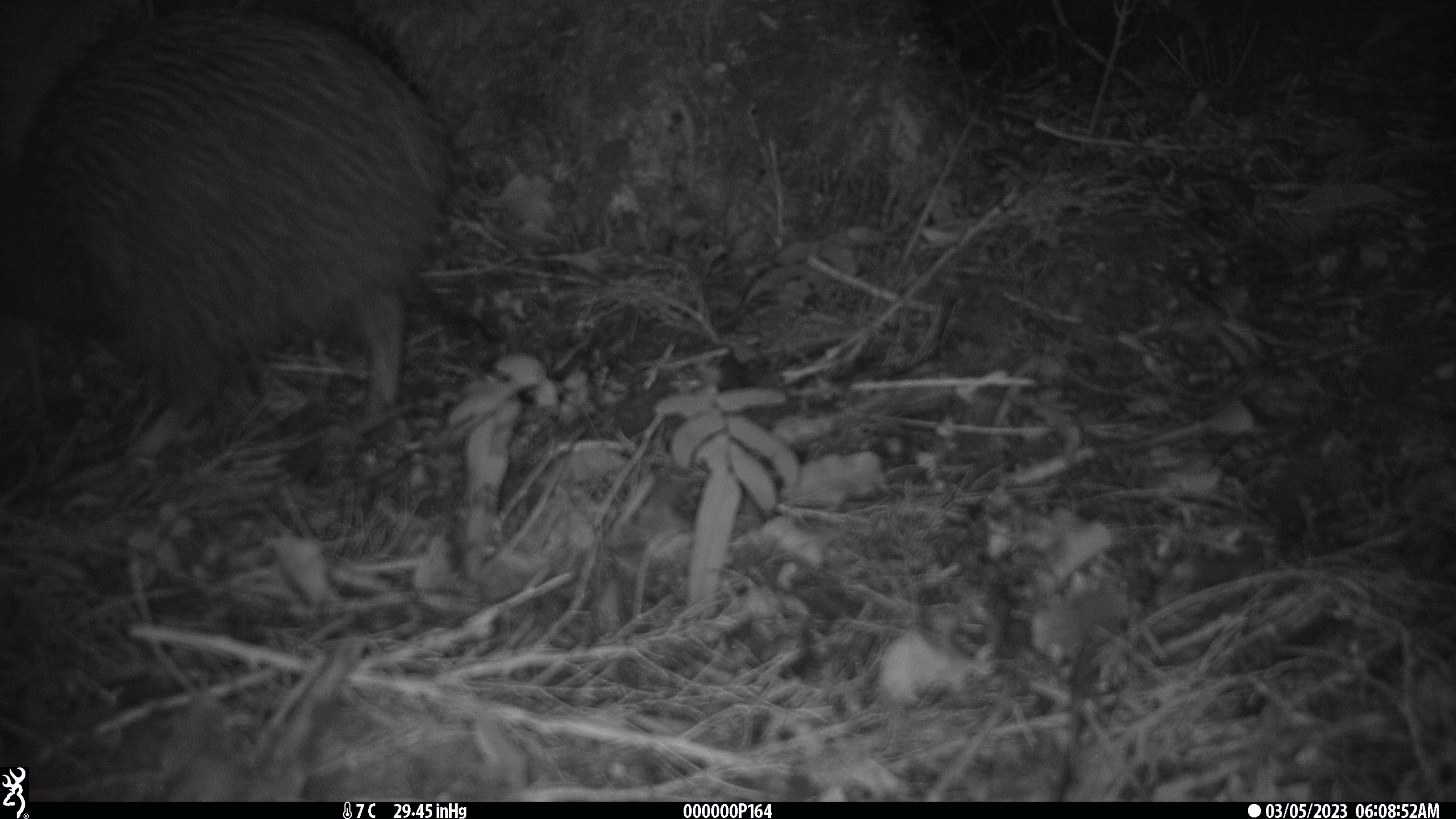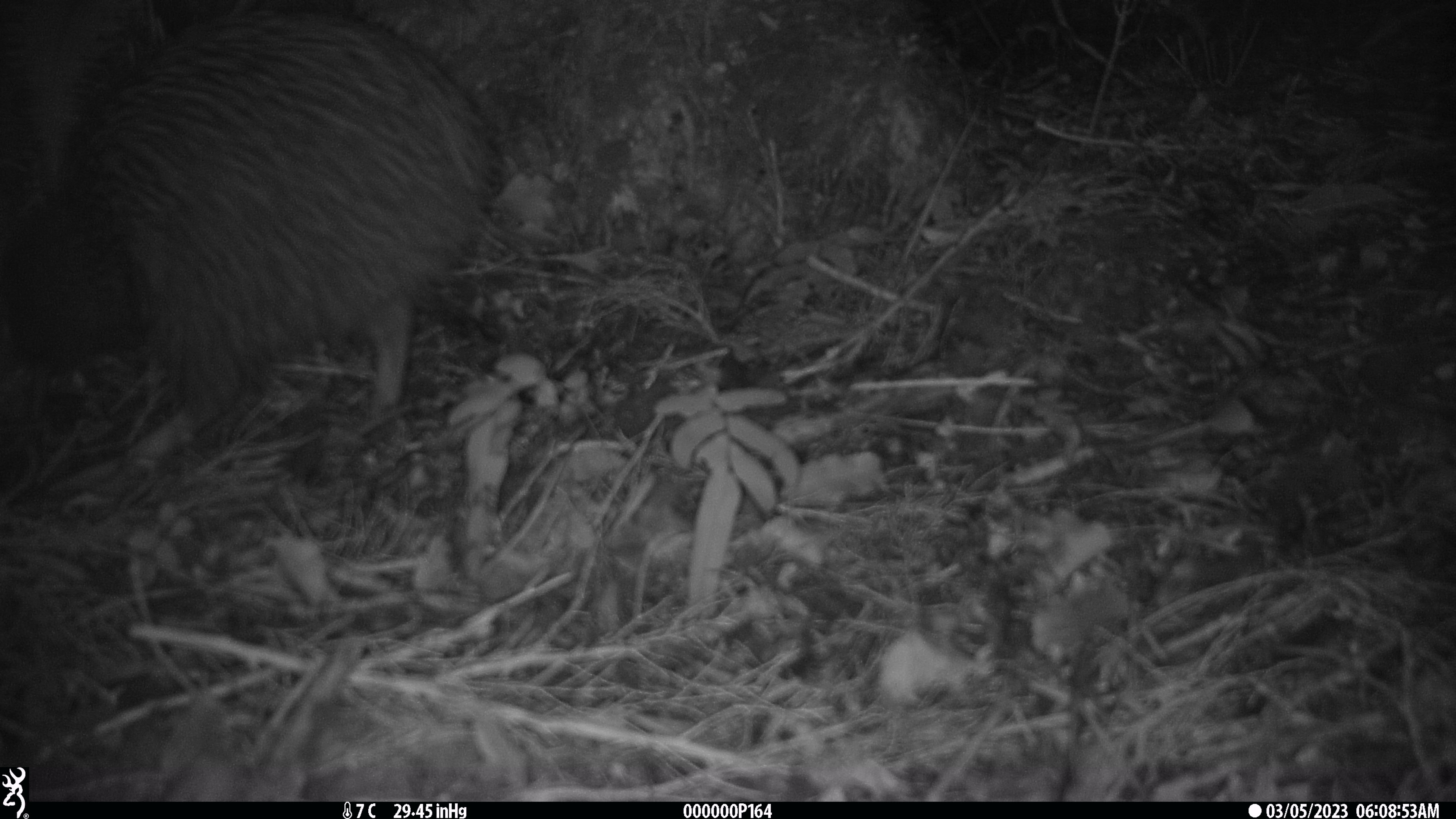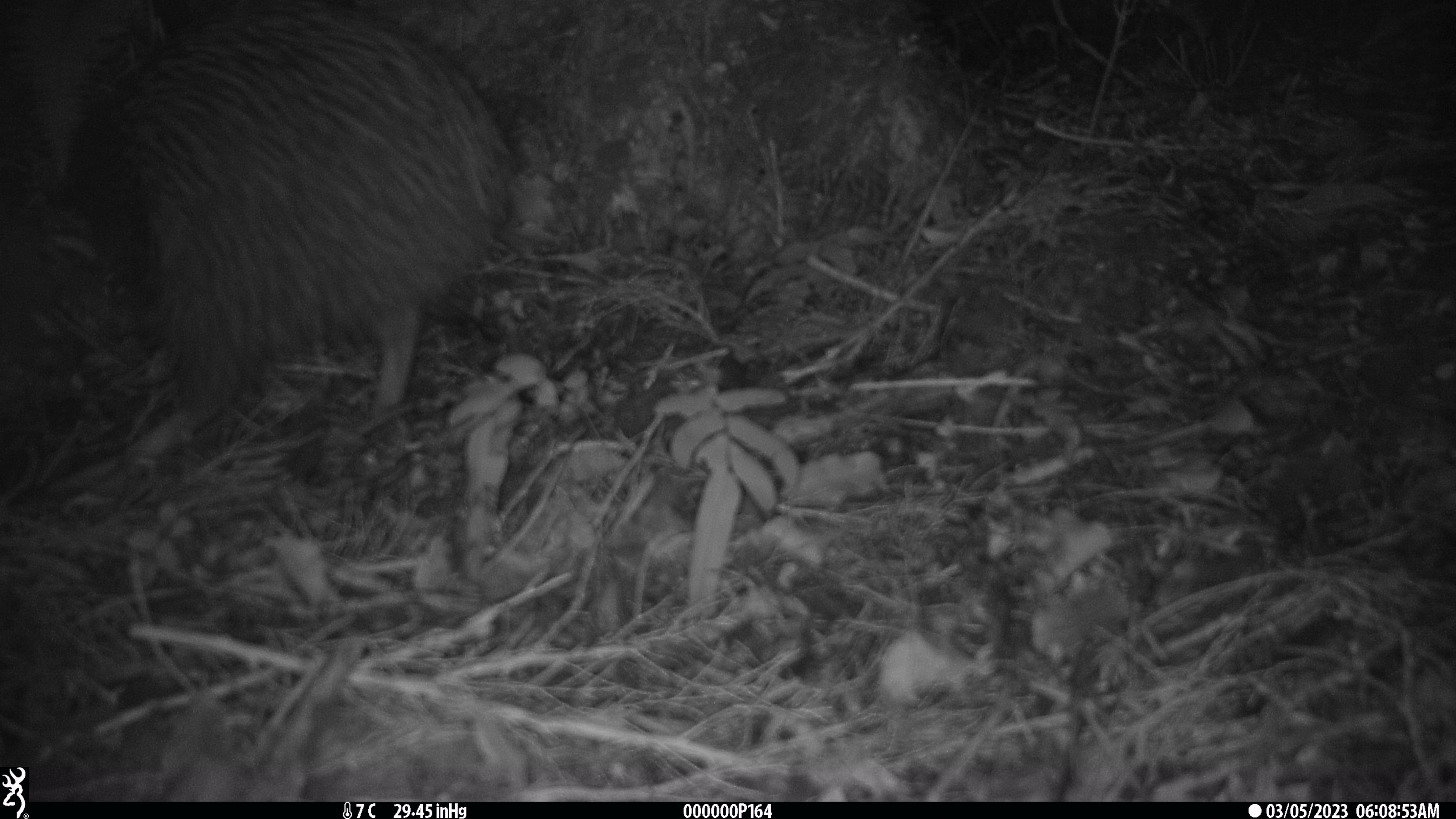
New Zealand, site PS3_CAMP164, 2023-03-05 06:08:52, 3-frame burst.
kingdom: Animalia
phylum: Chordata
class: Aves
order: Apterygiformes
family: Apterygidae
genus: Apteryx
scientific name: Apteryx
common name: kiwi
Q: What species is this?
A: Kiwi (Apteryx).